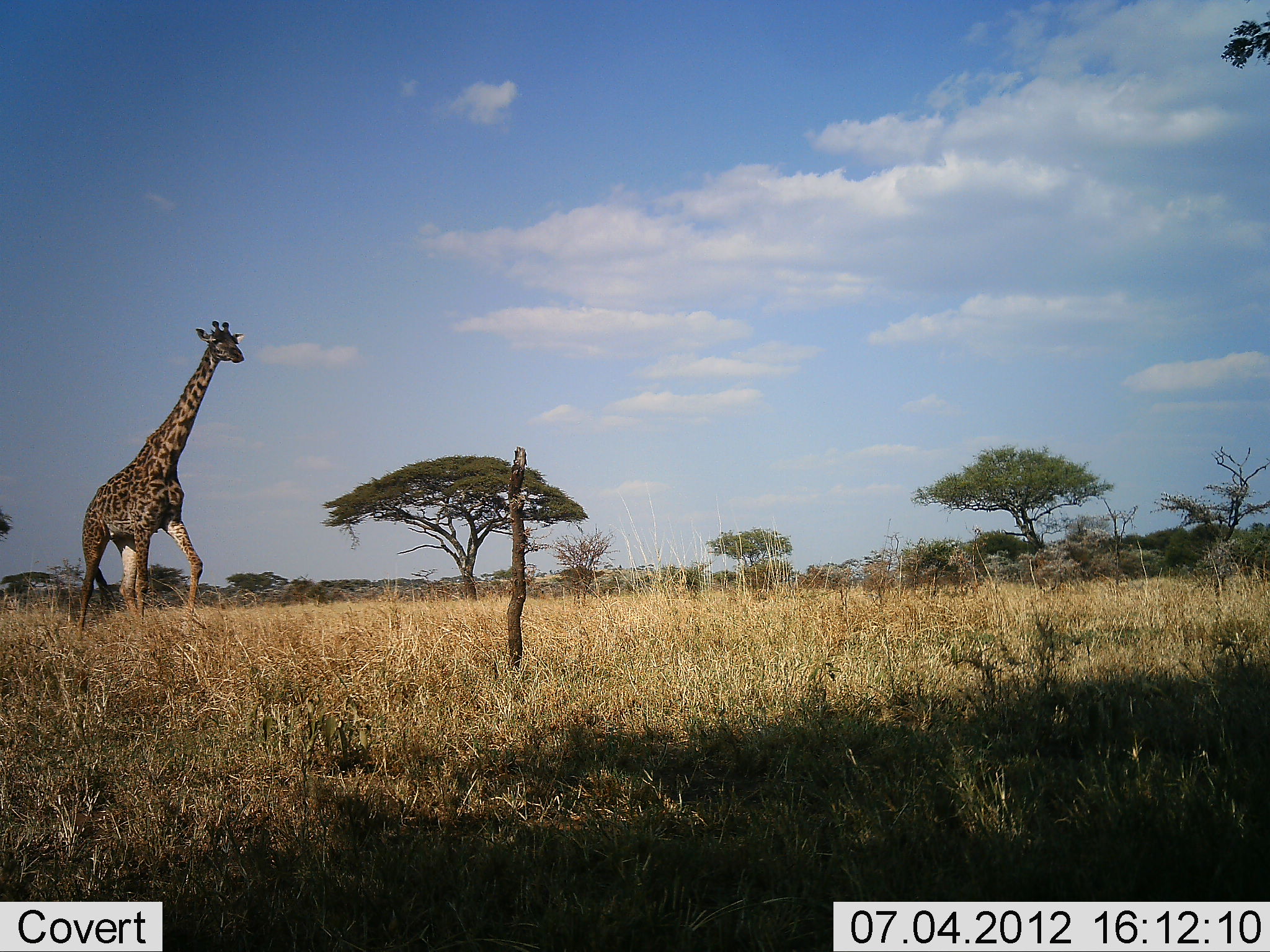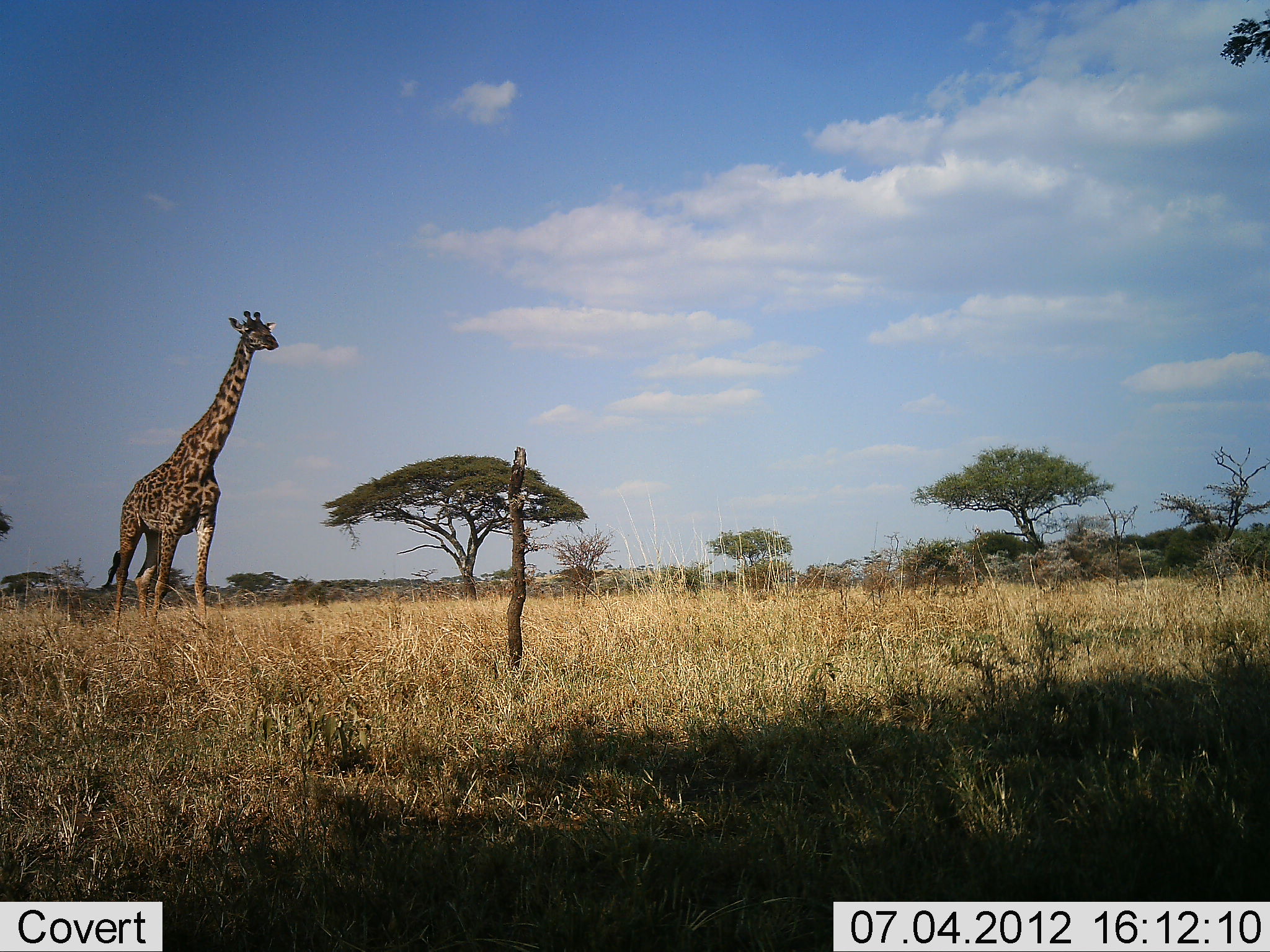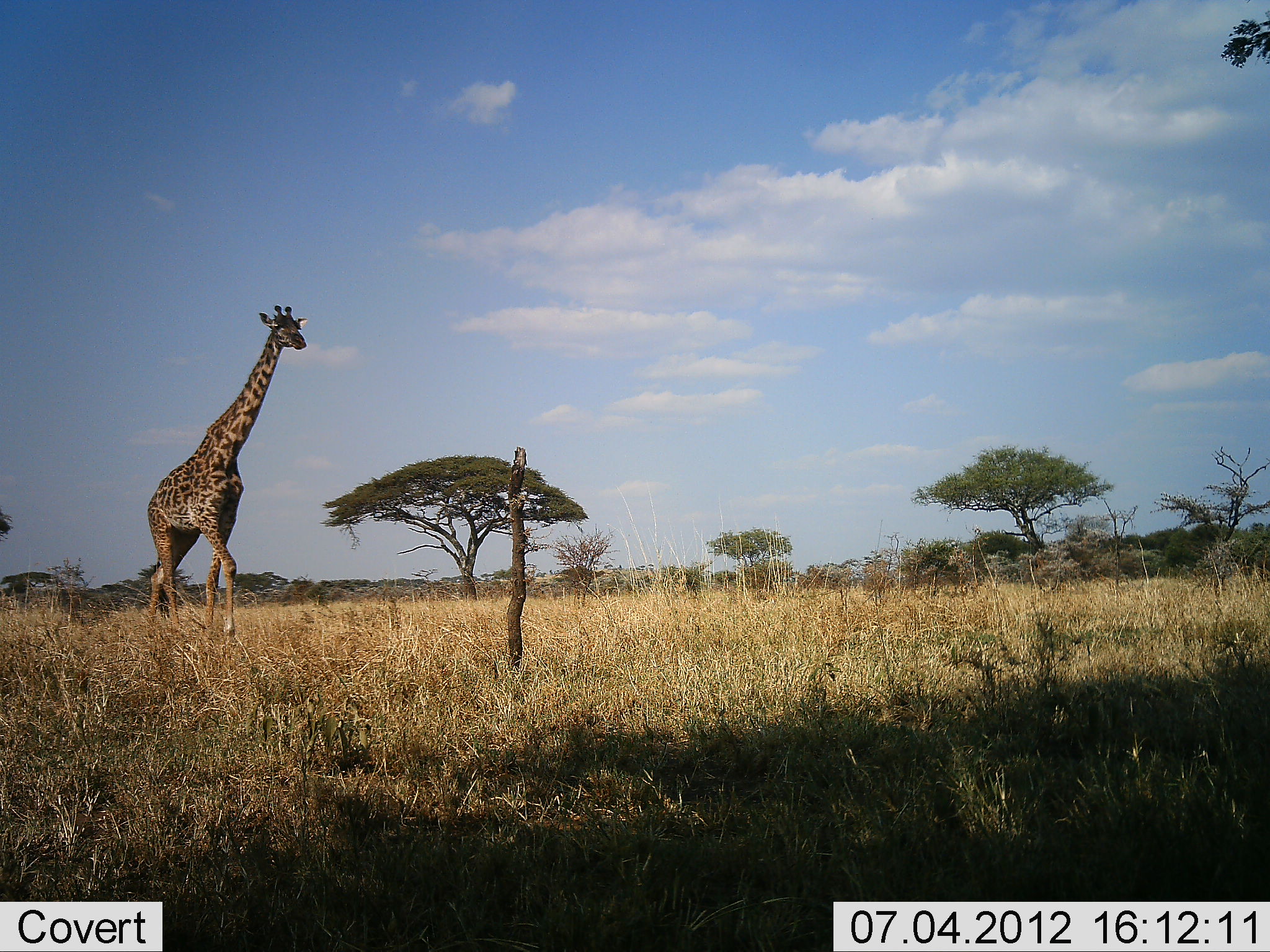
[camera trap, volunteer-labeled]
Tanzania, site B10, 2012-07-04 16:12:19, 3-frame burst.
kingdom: Animalia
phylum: Chordata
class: Mammalia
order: Artiodactyla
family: Giraffidae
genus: Giraffa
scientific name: Giraffa camelopardalis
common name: giraffe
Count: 1.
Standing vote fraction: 10%.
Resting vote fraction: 0%.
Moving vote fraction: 100%.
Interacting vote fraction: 0%.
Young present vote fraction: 0%.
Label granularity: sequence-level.